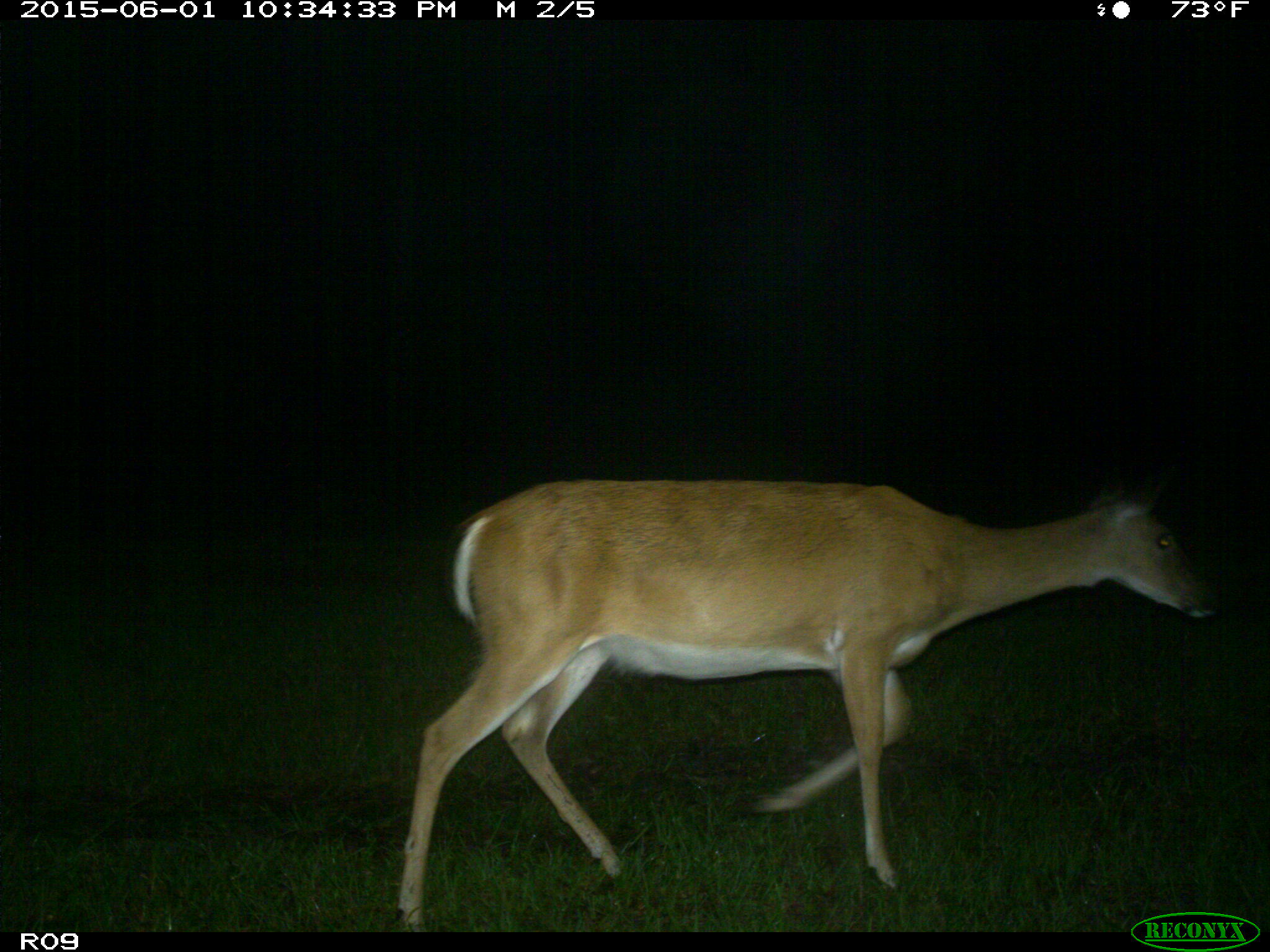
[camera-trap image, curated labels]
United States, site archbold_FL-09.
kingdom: Animalia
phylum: Chordata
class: Mammalia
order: Artiodactyla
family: Cervidae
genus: Odocoileus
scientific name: Odocoileus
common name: deer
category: unidentified deer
Unidentified deer (deer) (Odocoileus).